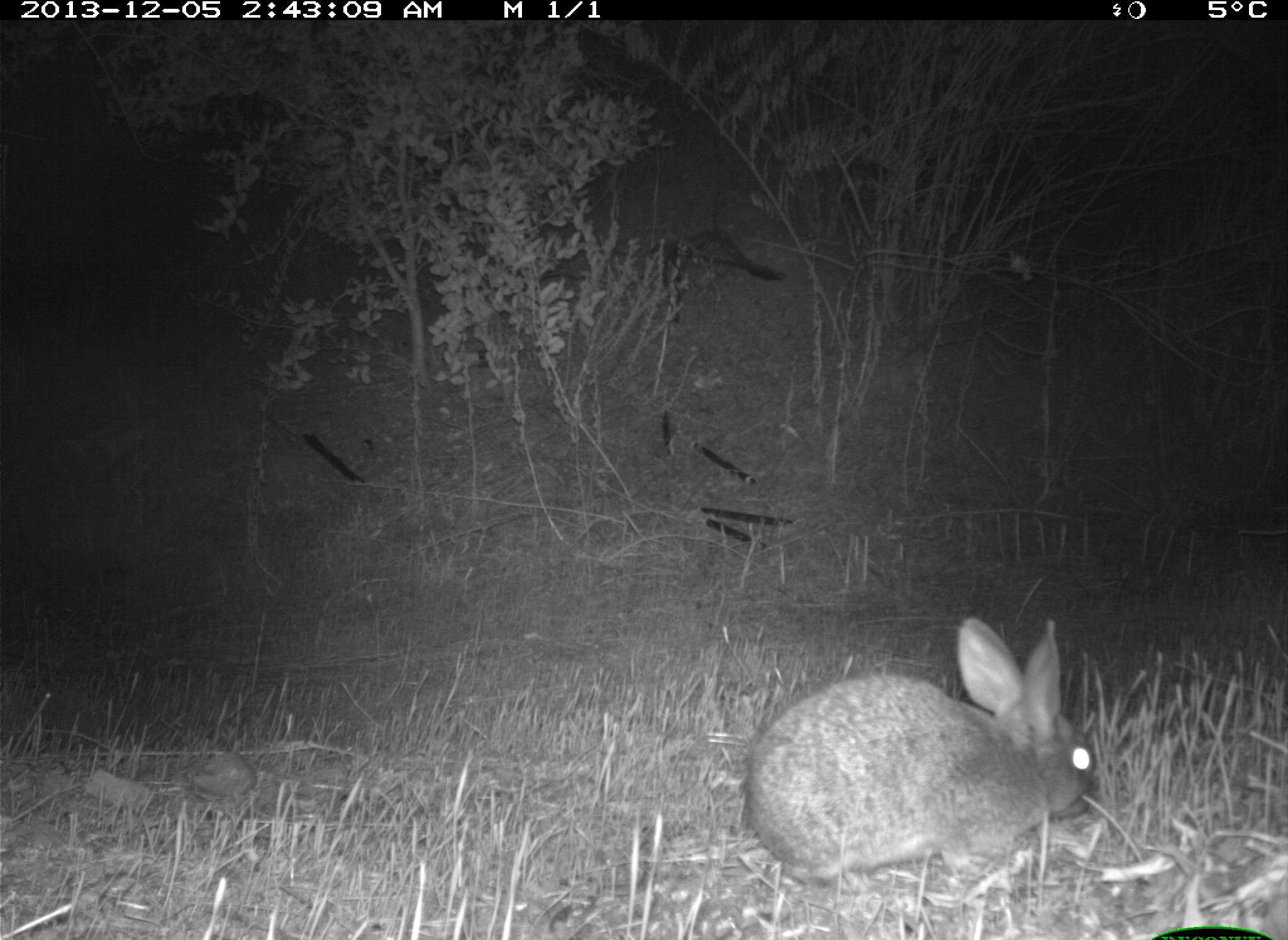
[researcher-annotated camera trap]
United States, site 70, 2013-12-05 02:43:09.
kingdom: Animalia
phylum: Chordata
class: Mammalia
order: Lagomorpha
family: Leporidae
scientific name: Leporidae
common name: rabbits and hares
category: rabbit